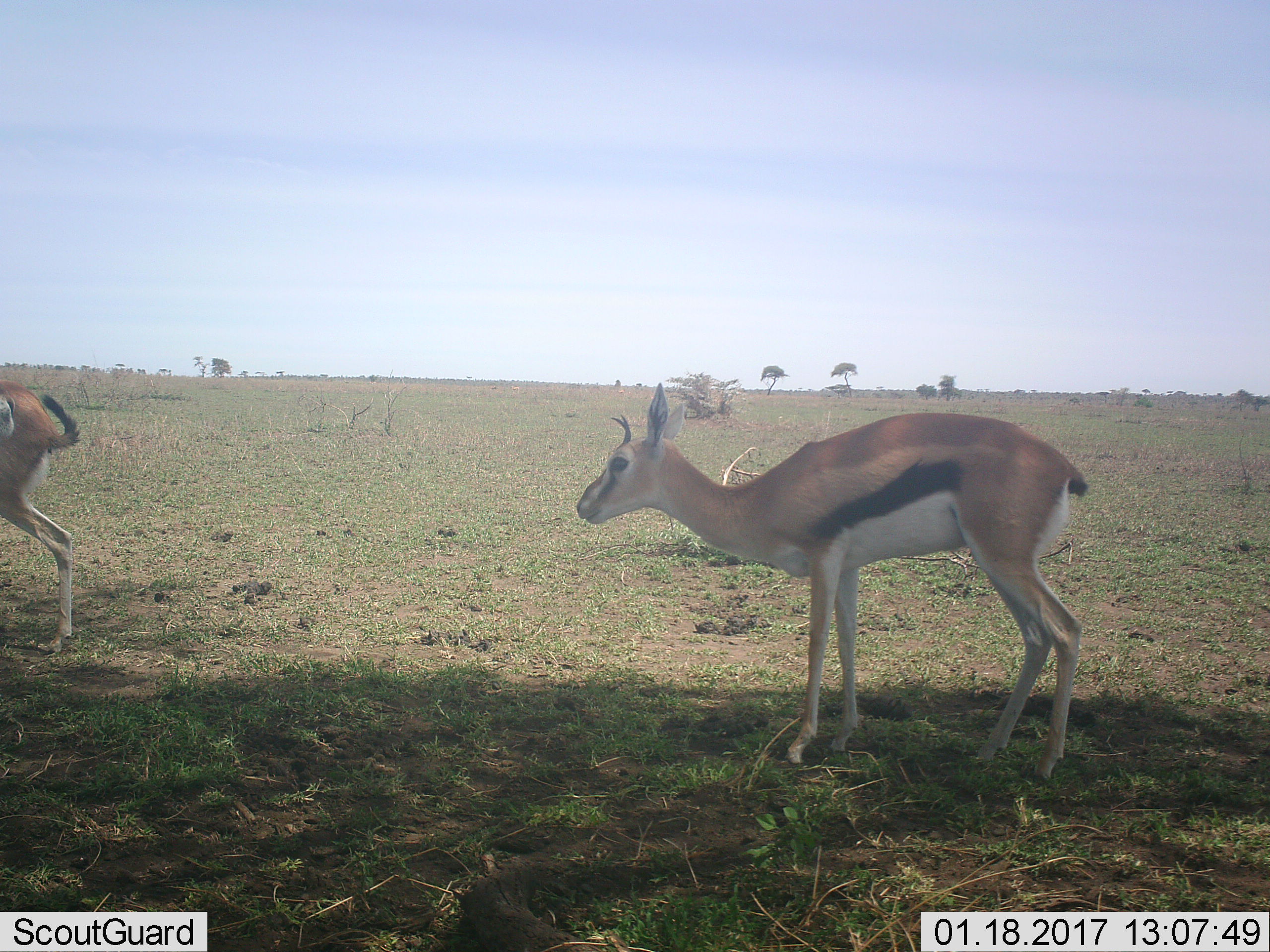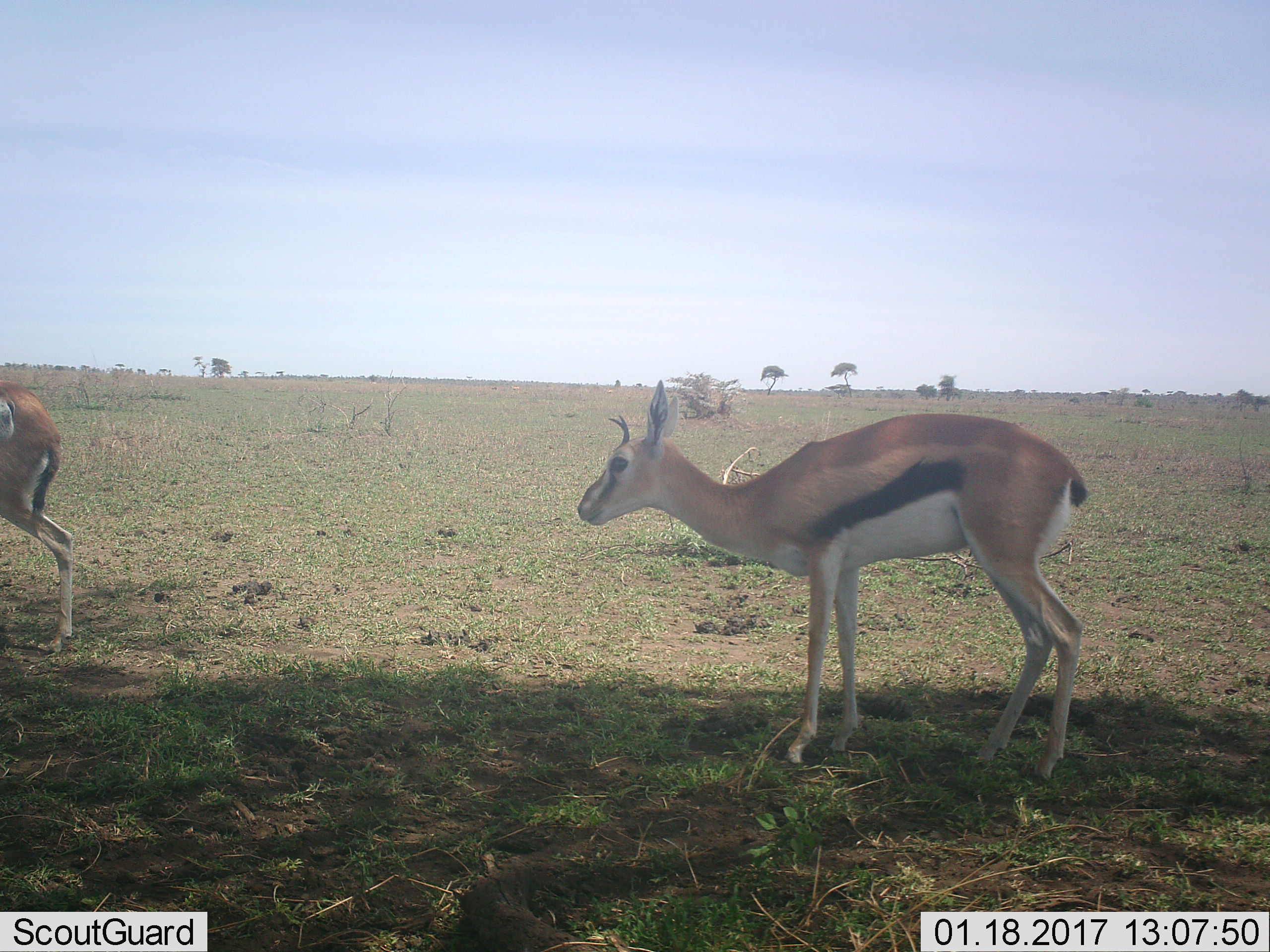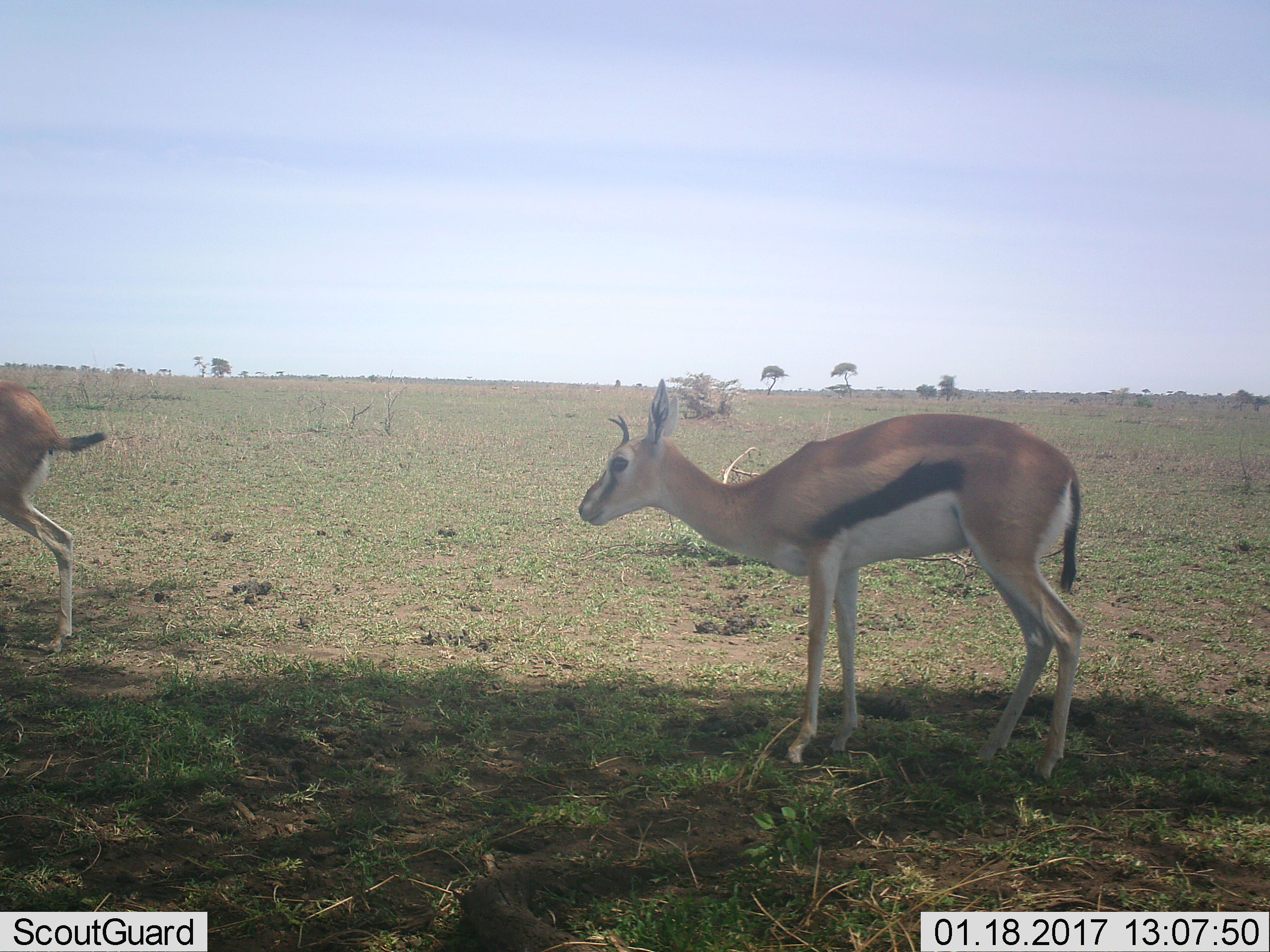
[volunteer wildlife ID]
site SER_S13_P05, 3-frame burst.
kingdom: Animalia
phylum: Chordata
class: Mammalia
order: Artiodactyla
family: Bovidae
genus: Eudorcas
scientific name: Eudorcas thomsonii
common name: thomson's gazelle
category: gazellethomsons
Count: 2.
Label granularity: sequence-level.